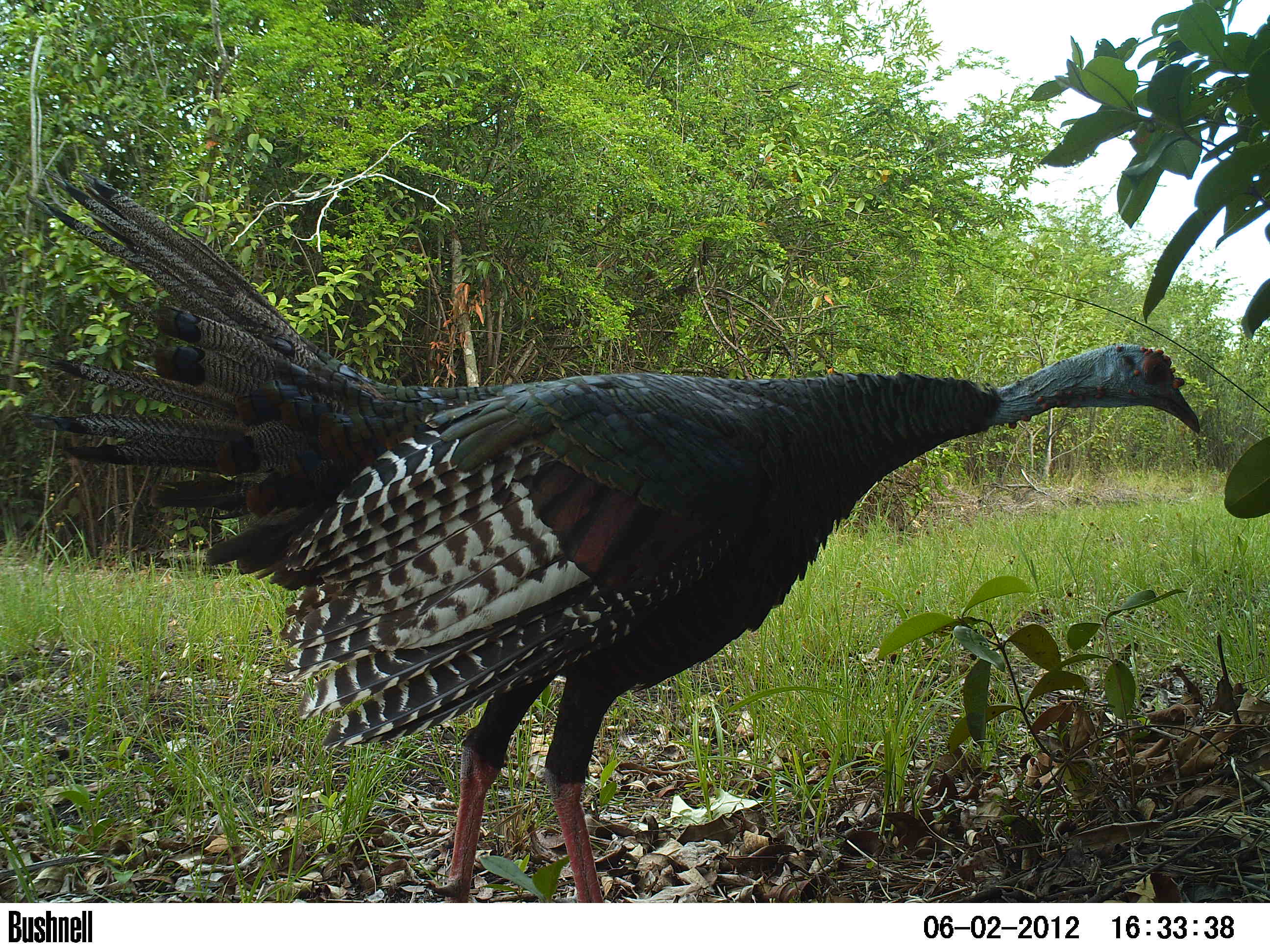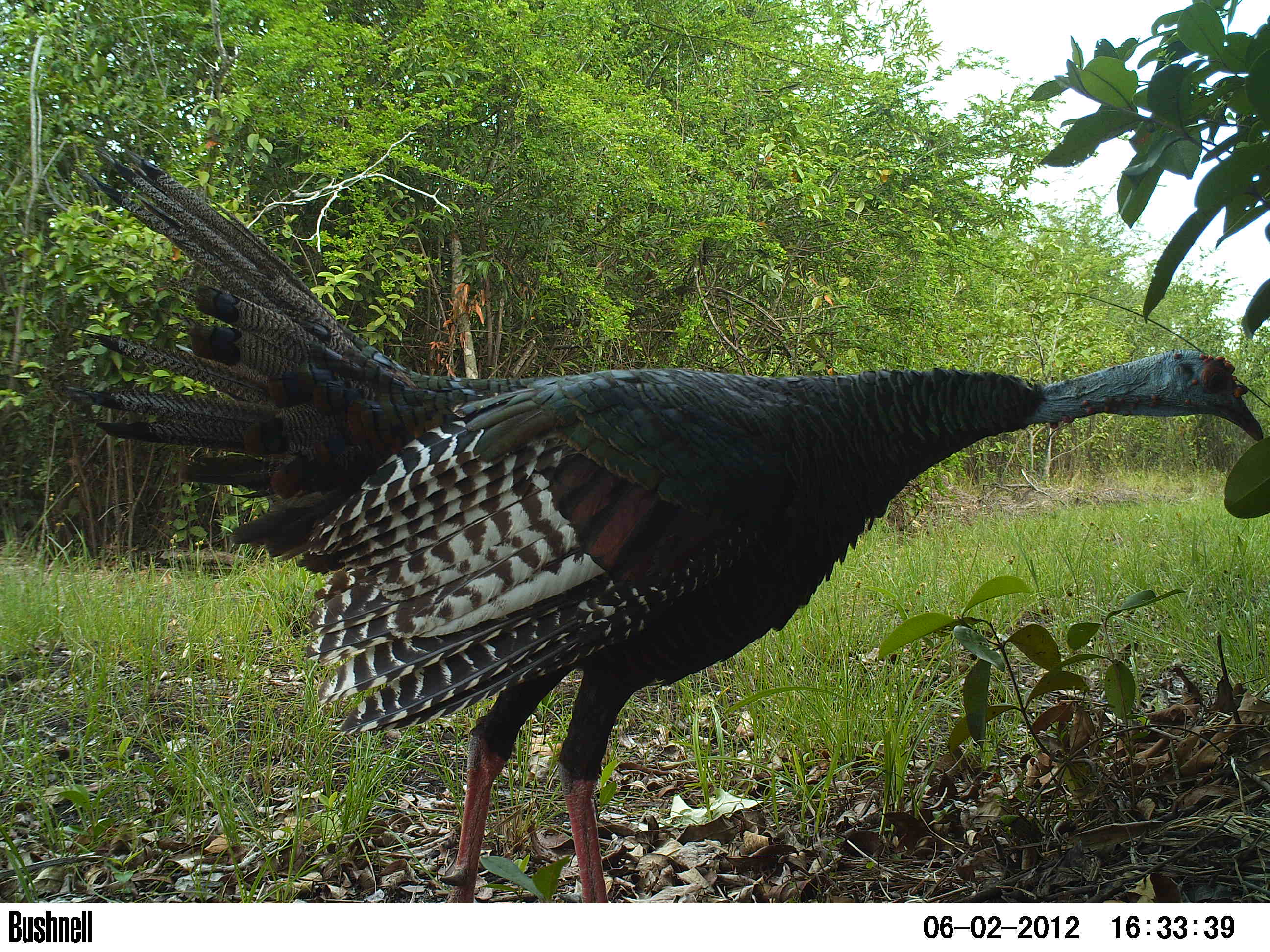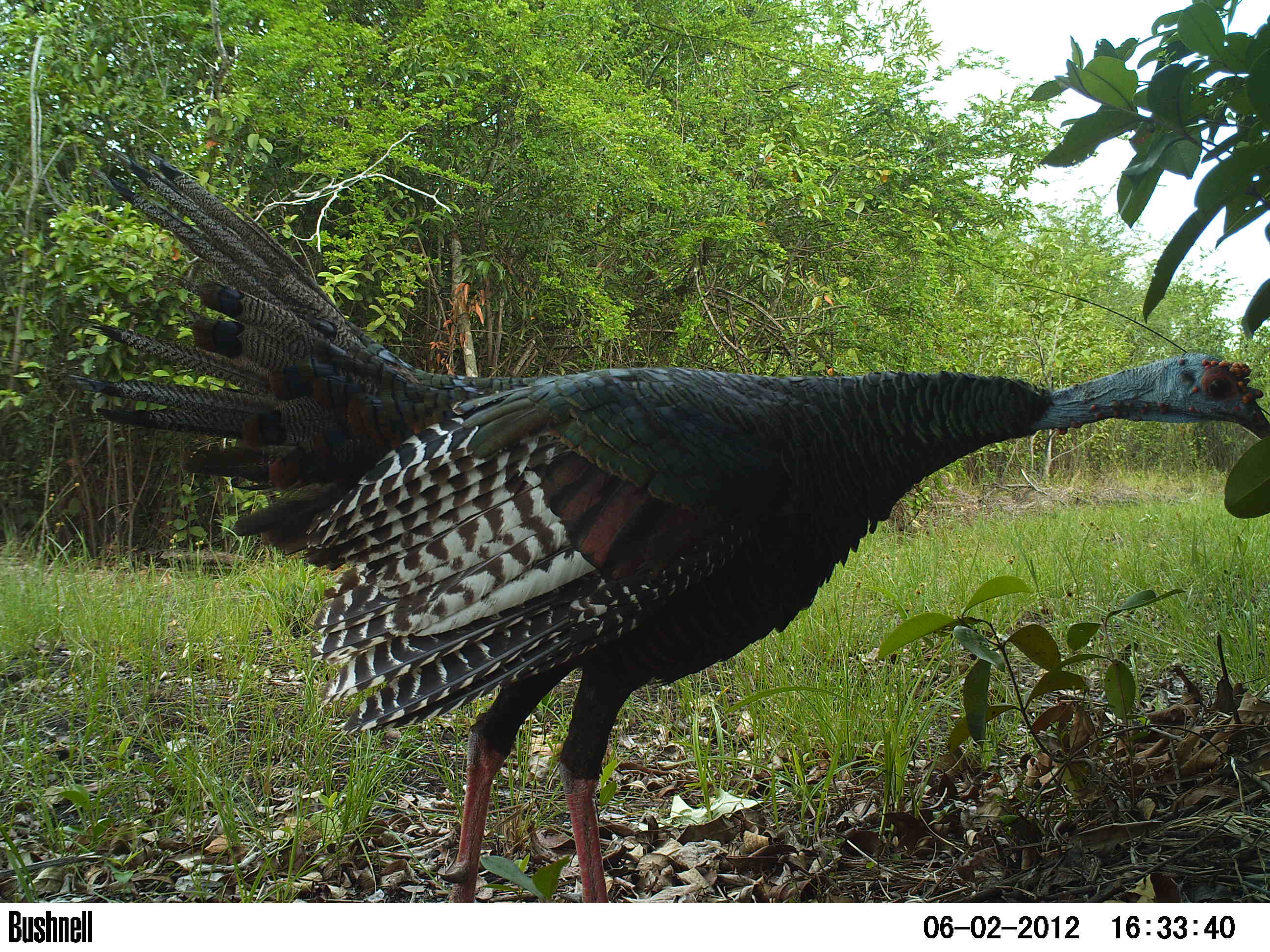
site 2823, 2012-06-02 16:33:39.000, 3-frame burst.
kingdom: Animalia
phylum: Chordata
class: Aves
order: Galliformes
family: Phasianidae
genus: Meleagris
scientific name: Meleagris ocellata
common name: ocellated turkey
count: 1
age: adult